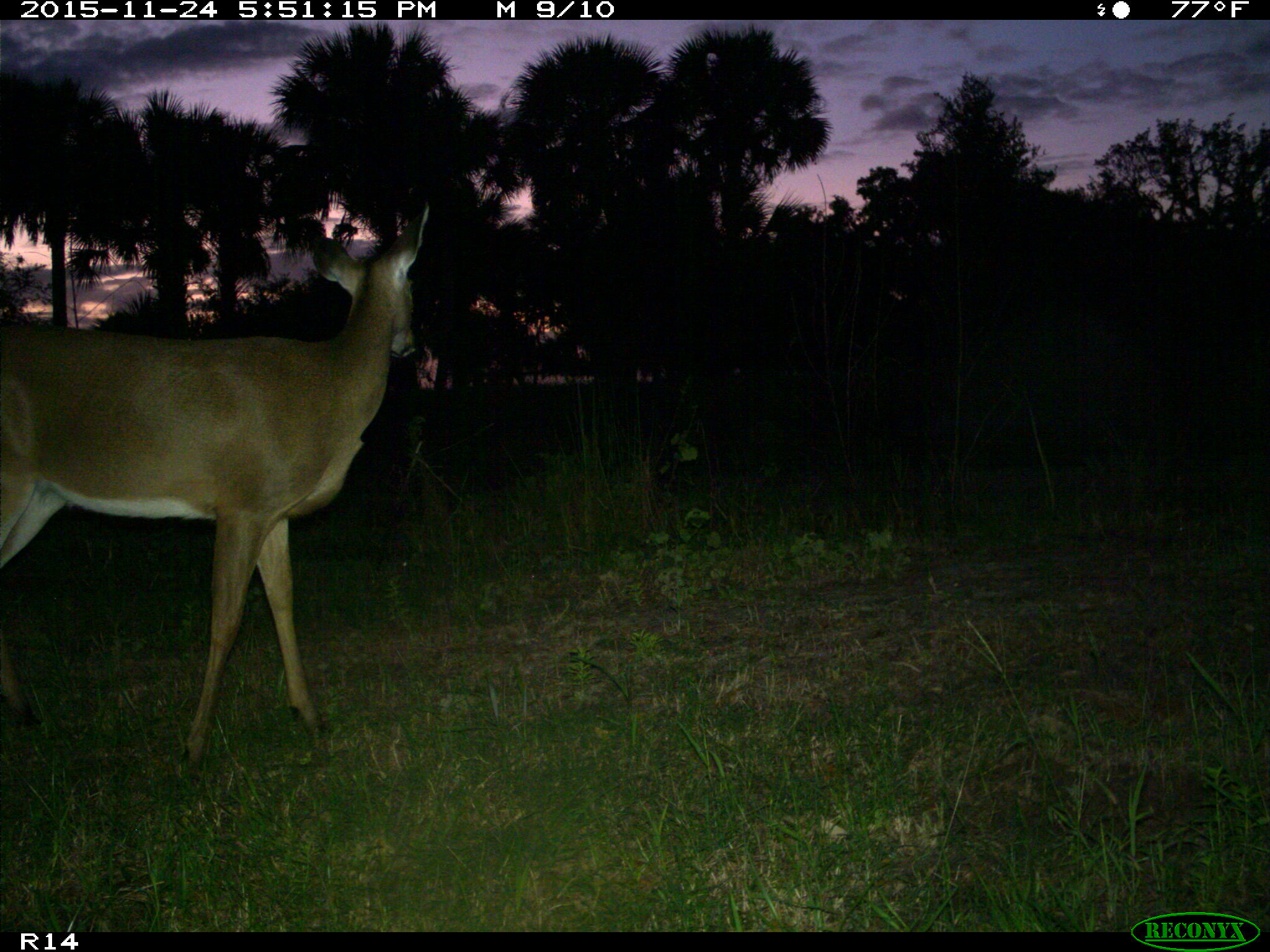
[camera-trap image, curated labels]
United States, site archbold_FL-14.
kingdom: Animalia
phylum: Chordata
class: Mammalia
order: Artiodactyla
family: Cervidae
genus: Odocoileus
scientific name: Odocoileus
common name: deer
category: unidentified deer